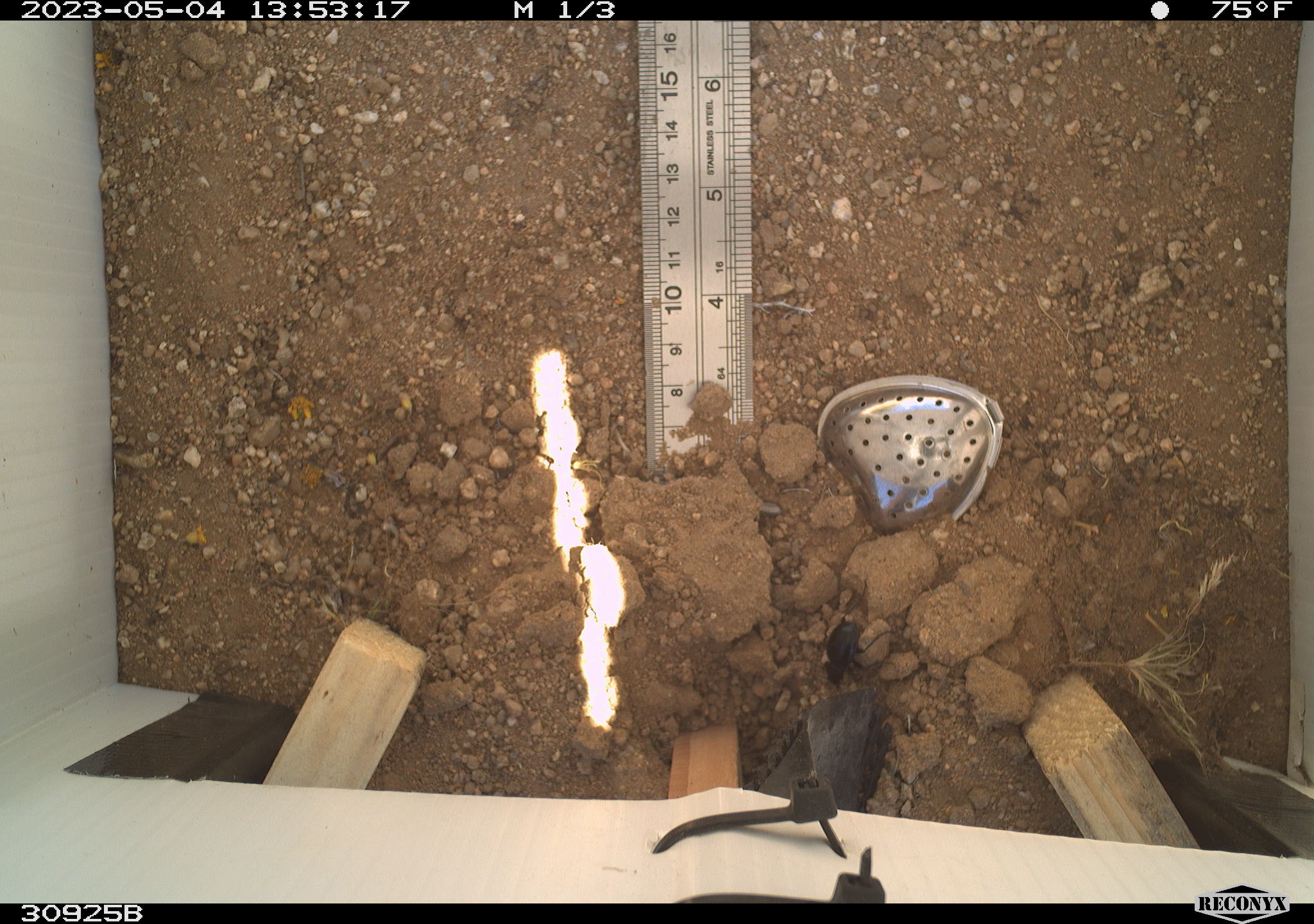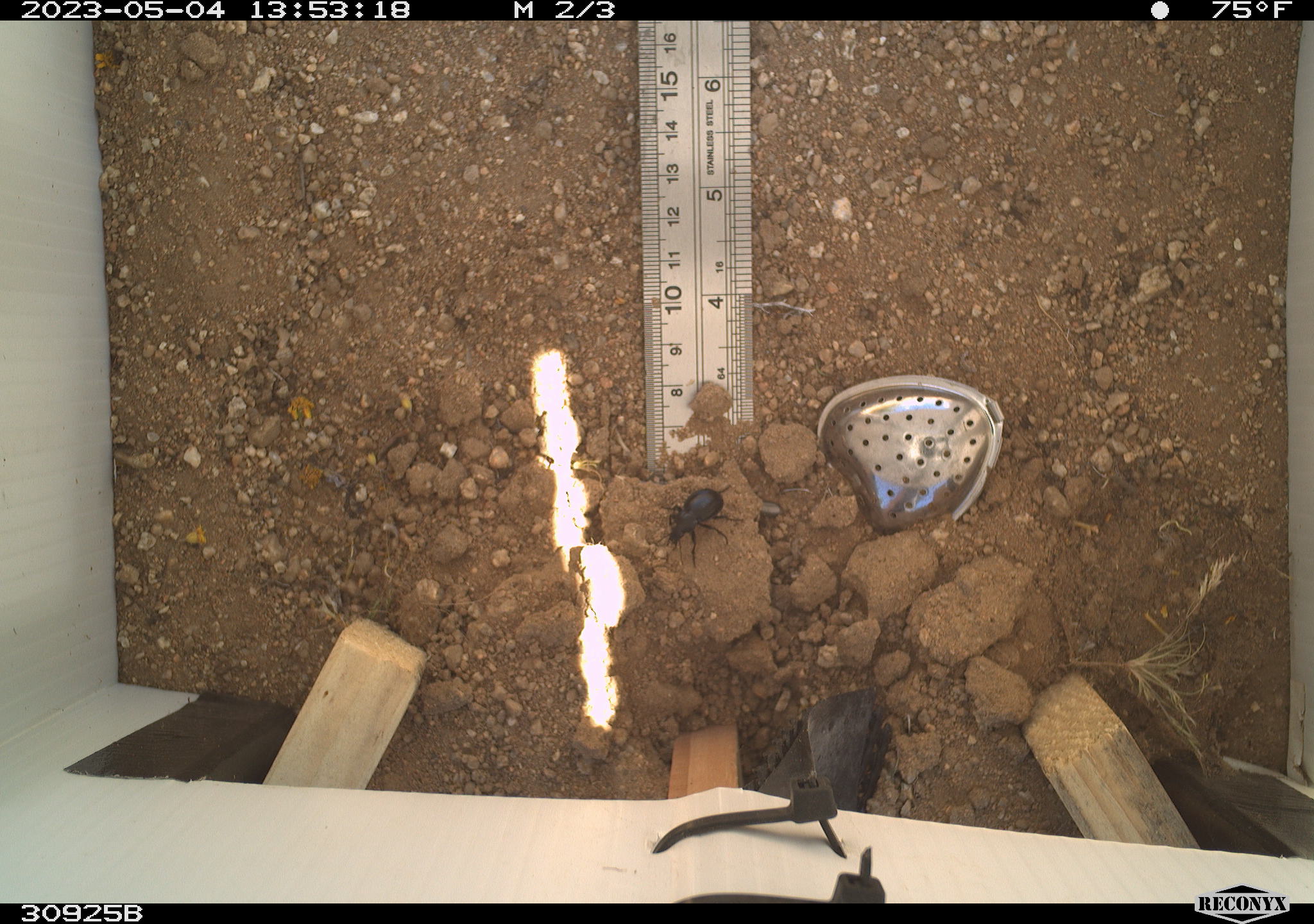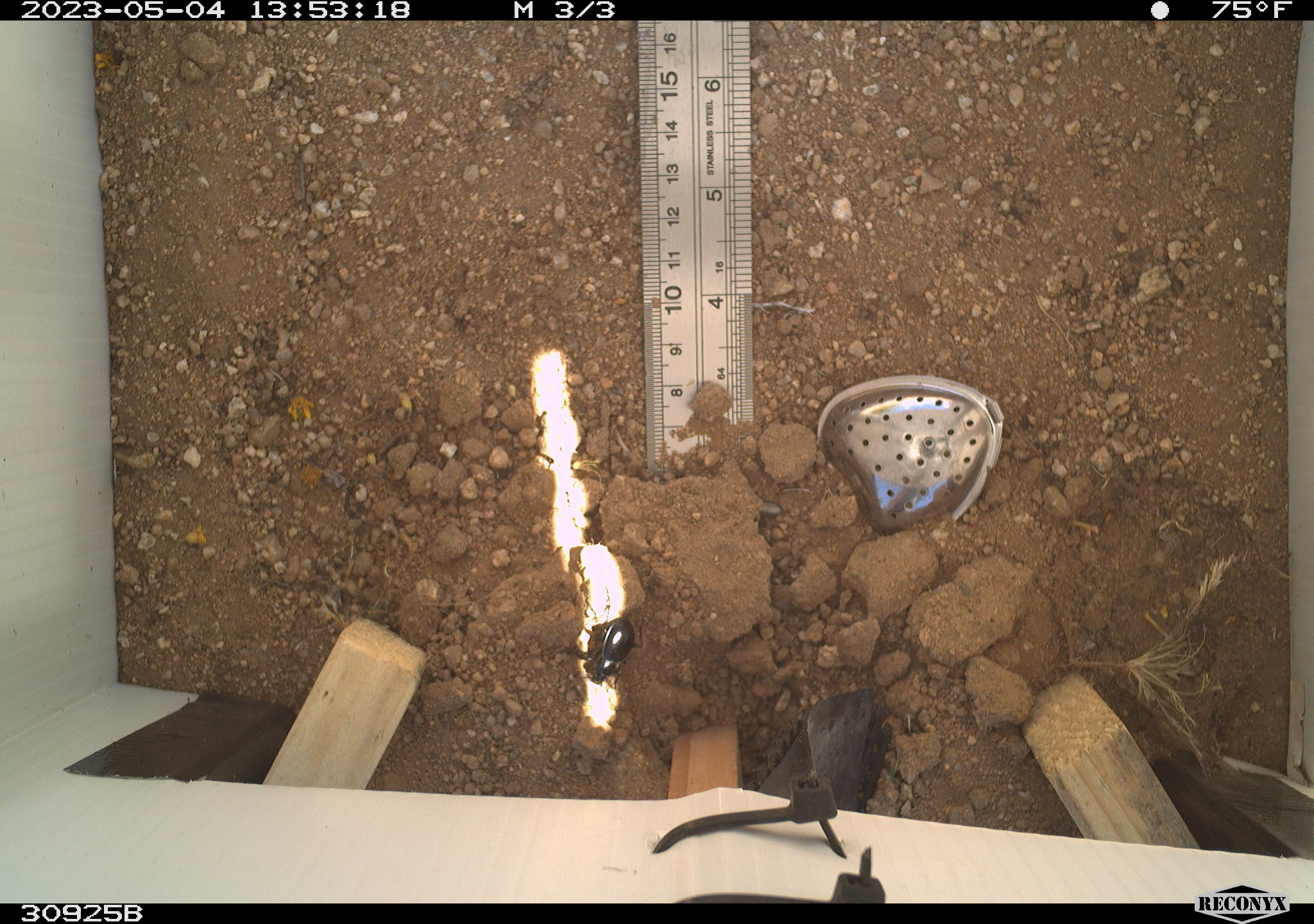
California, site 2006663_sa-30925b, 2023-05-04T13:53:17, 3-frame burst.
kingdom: Animalia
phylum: Arthropoda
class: Insecta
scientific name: Insecta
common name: insect